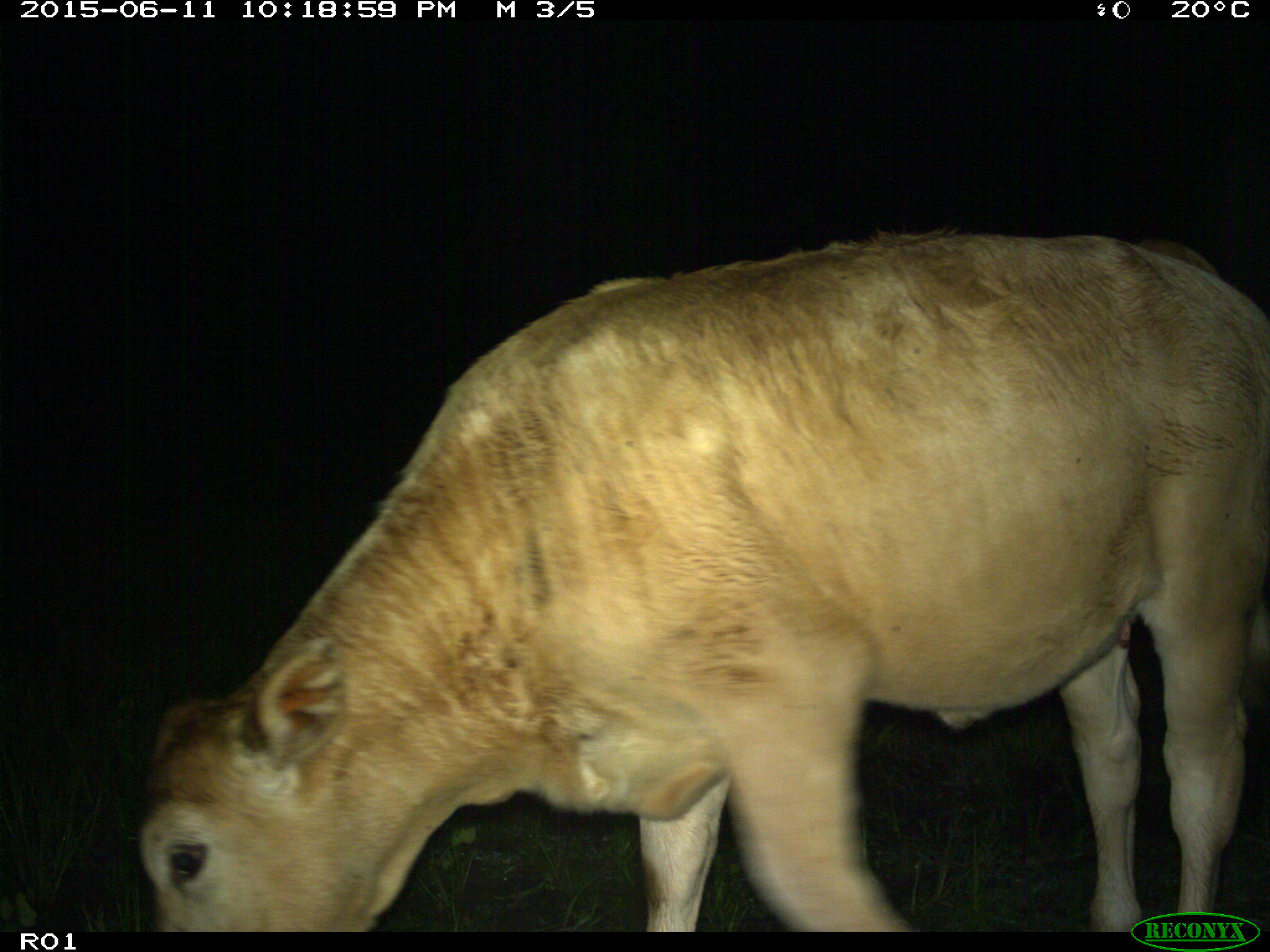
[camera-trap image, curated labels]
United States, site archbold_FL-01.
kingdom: Animalia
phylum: Chordata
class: Mammalia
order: Artiodactyla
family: Bovidae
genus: Bos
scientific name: Bos taurus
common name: domestic cow